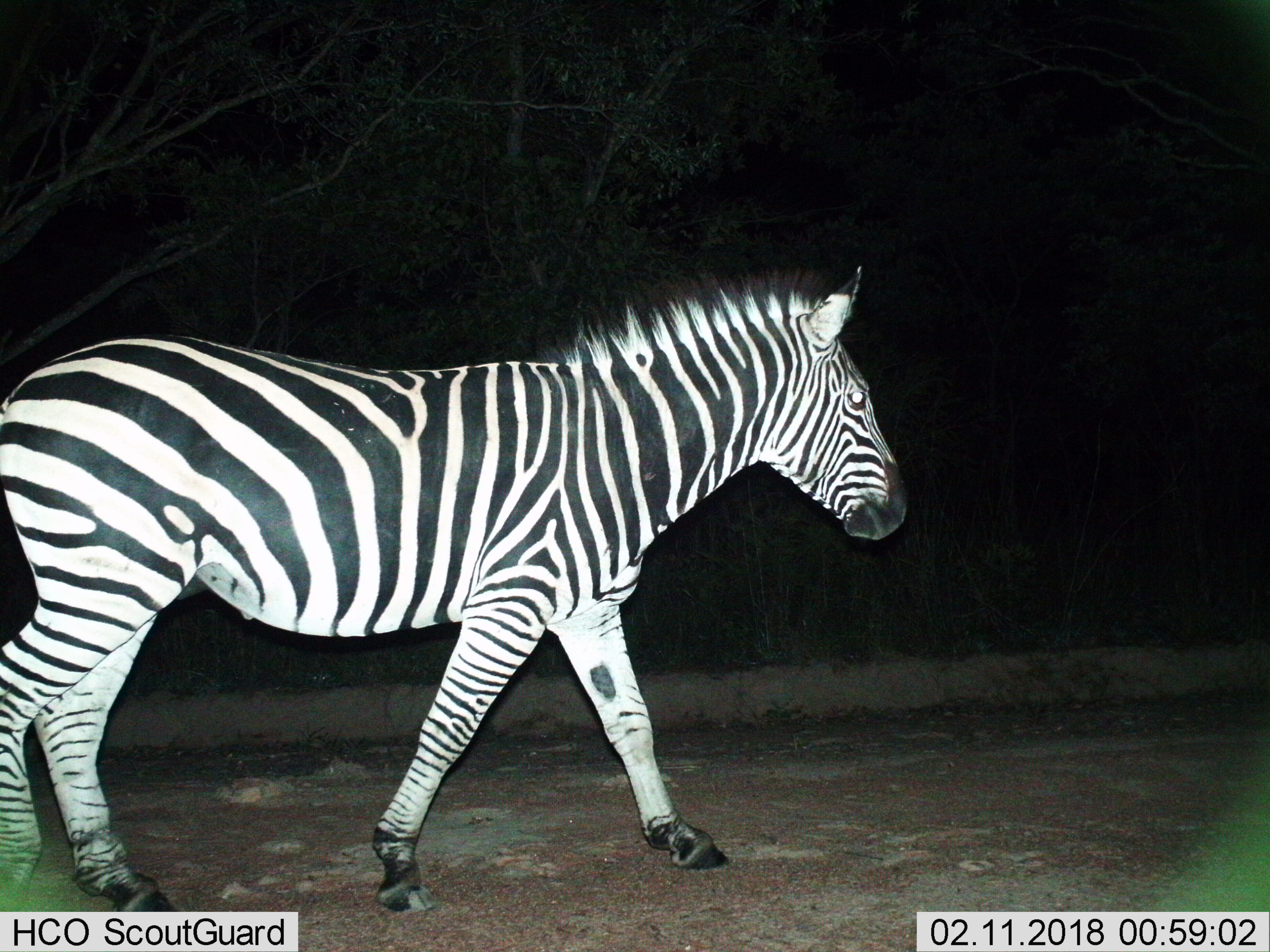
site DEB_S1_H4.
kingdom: Animalia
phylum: Chordata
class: Mammalia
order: Perissodactyla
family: Equidae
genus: Equus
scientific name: Equus quagga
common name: plains zebra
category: zebraplains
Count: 1.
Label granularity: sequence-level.